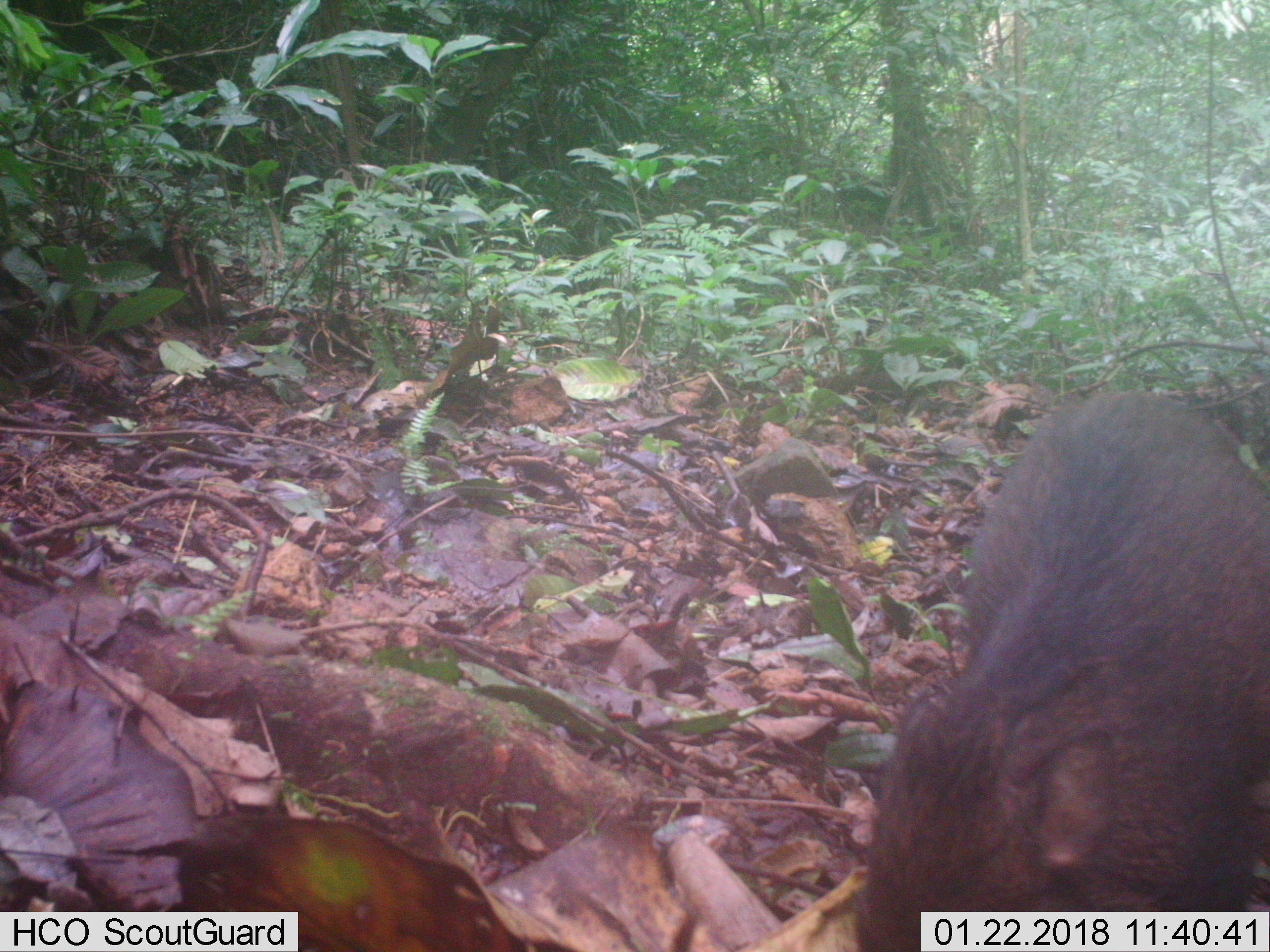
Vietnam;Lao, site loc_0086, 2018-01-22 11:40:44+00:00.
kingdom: Animalia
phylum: Chordata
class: Mammalia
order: Artiodactyla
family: Suidae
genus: Sus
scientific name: Sus scrofa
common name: eurasian wild pig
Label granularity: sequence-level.